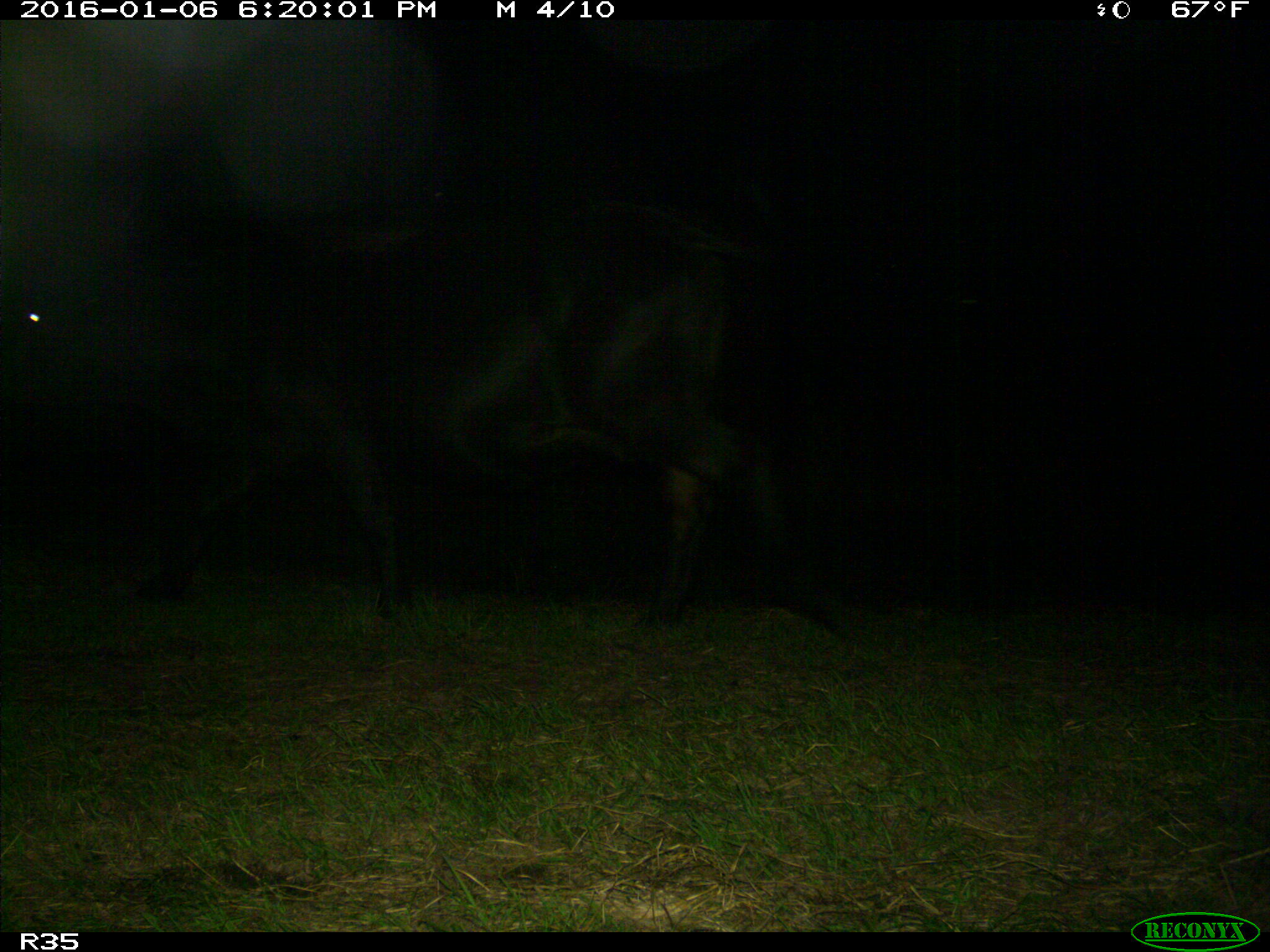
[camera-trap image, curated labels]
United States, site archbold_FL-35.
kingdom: Animalia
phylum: Chordata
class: Mammalia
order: Artiodactyla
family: Bovidae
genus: Bos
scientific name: Bos taurus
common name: domestic cow